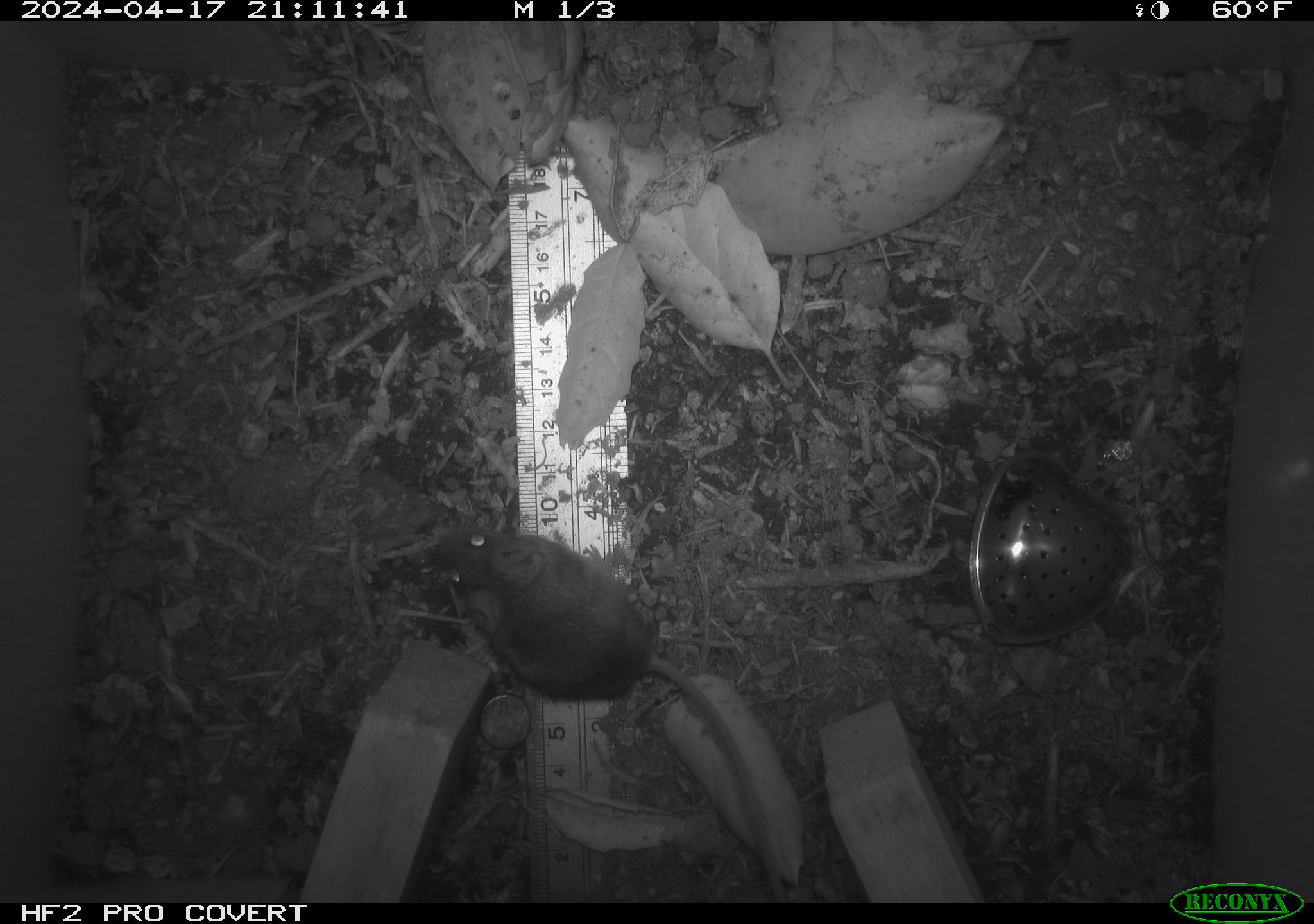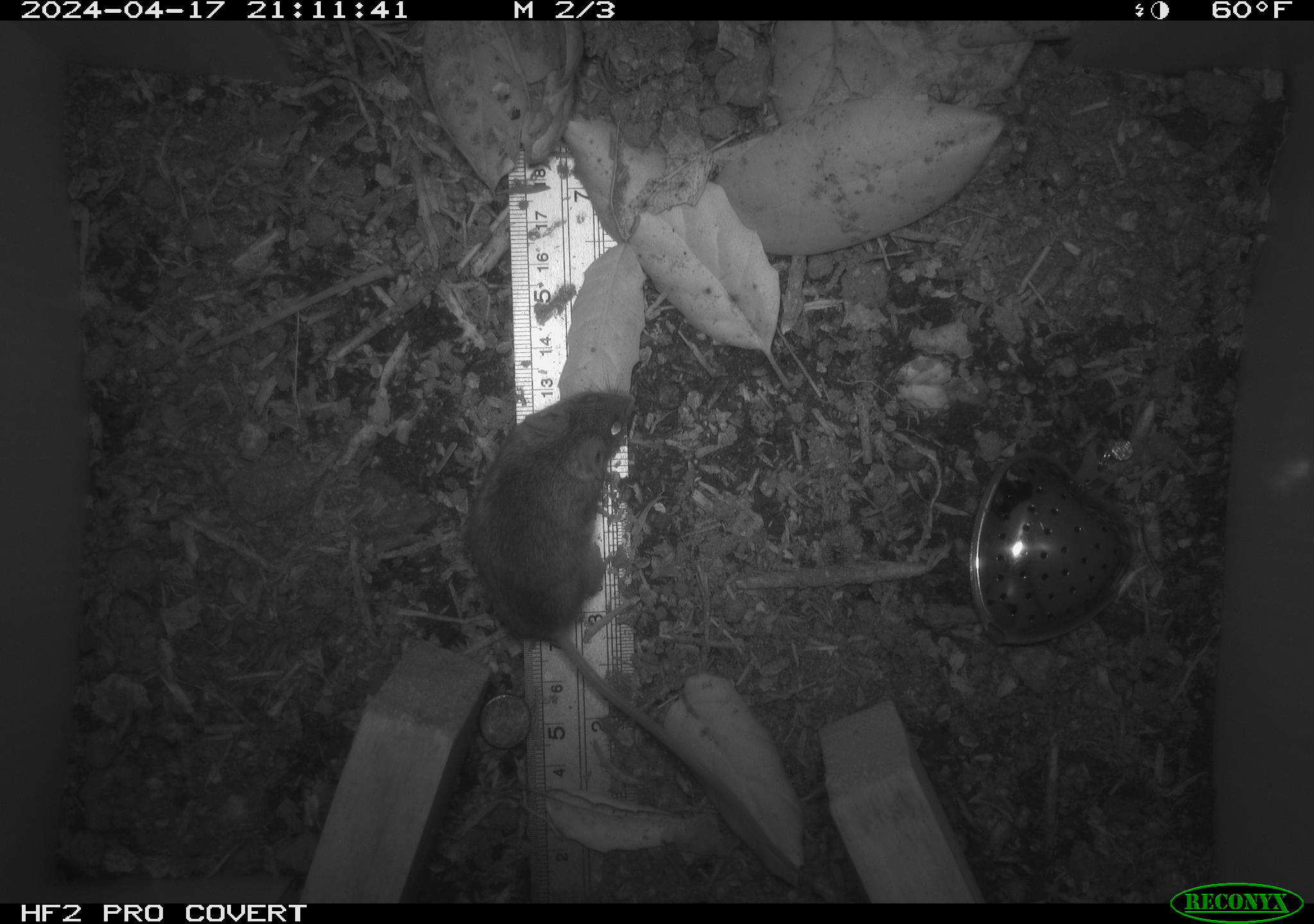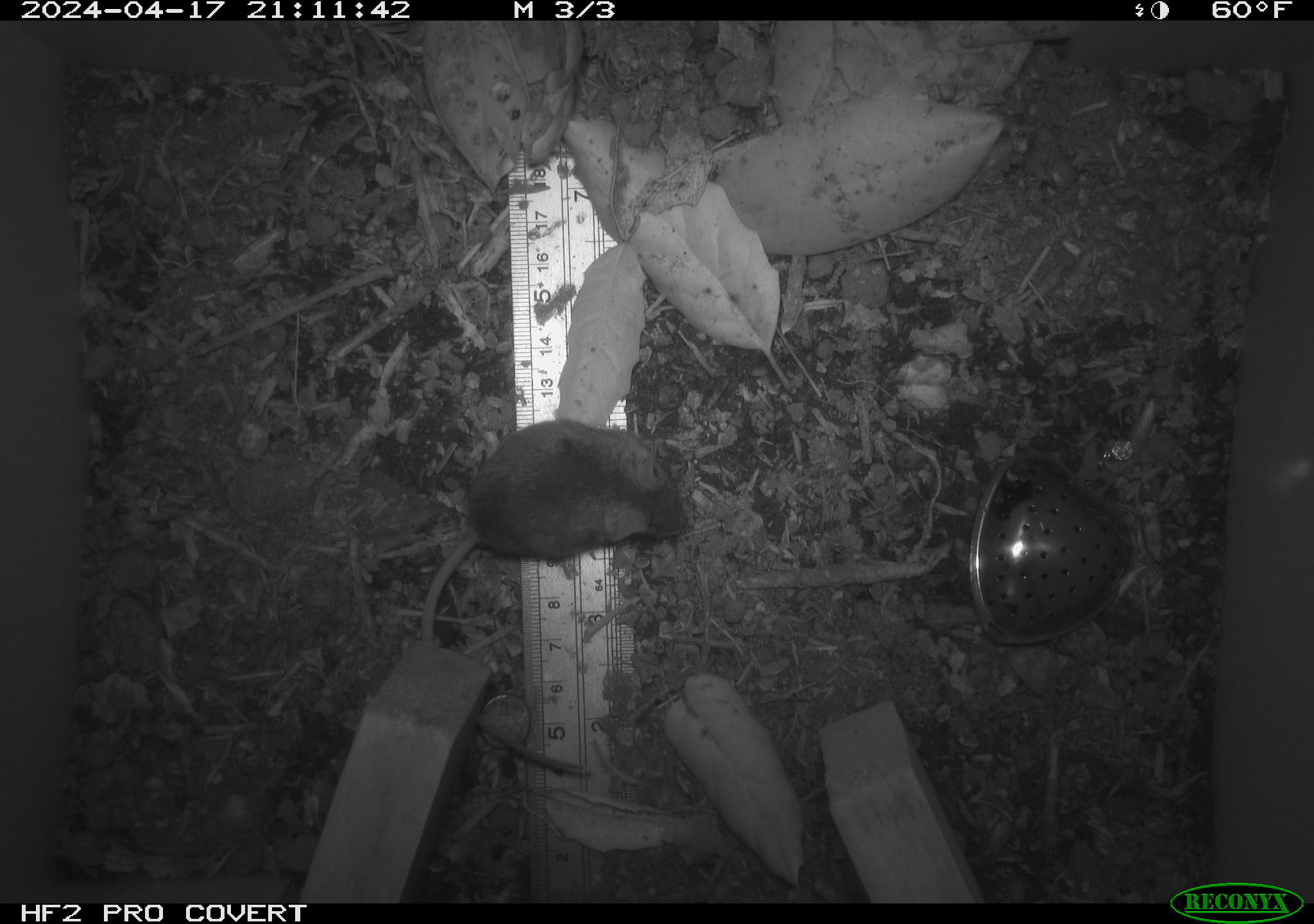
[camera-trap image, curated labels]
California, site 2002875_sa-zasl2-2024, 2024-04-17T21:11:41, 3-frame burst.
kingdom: Animalia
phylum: Chordata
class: Mammalia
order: Rodentia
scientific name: Rodentia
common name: rodent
Rodent (Rodentia).